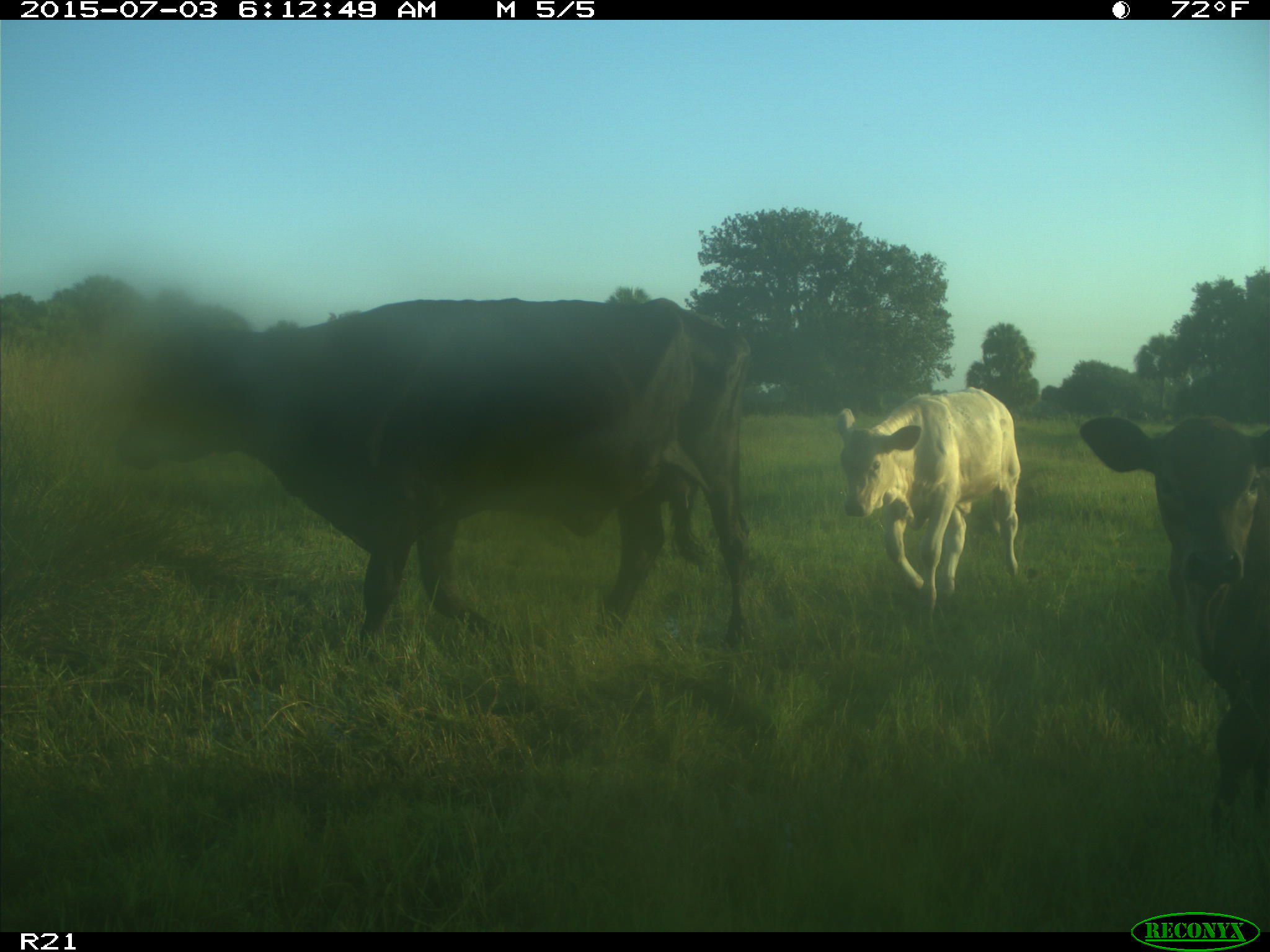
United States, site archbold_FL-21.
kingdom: Animalia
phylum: Chordata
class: Mammalia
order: Artiodactyla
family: Bovidae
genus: Bos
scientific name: Bos taurus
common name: domestic cow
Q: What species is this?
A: Bos taurus (domestic cow).